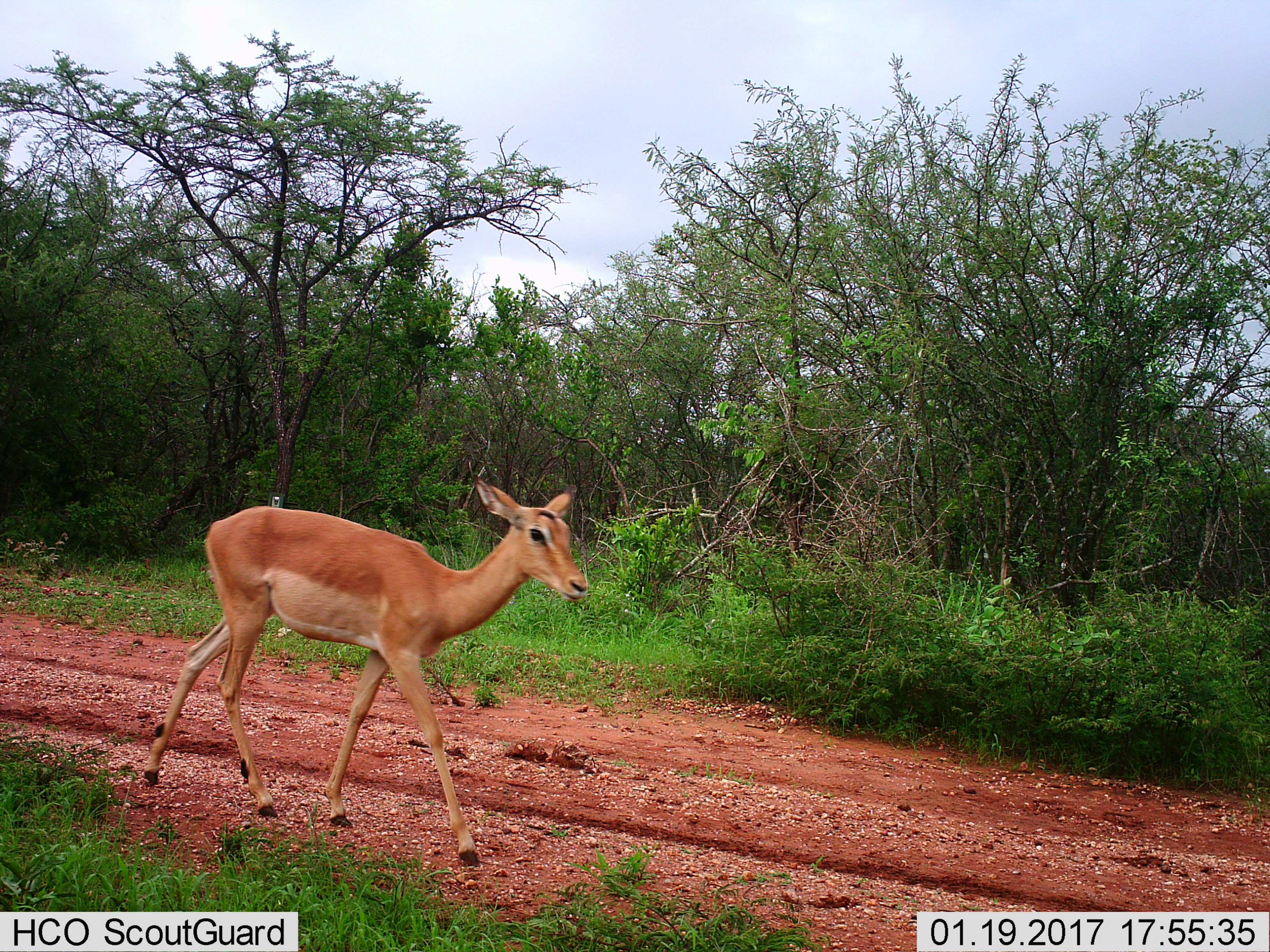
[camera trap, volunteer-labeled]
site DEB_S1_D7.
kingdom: Animalia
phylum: Chordata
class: Mammalia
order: Artiodactyla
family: Bovidae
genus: Aepyceros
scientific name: Aepyceros melampus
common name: impala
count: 1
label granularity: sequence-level